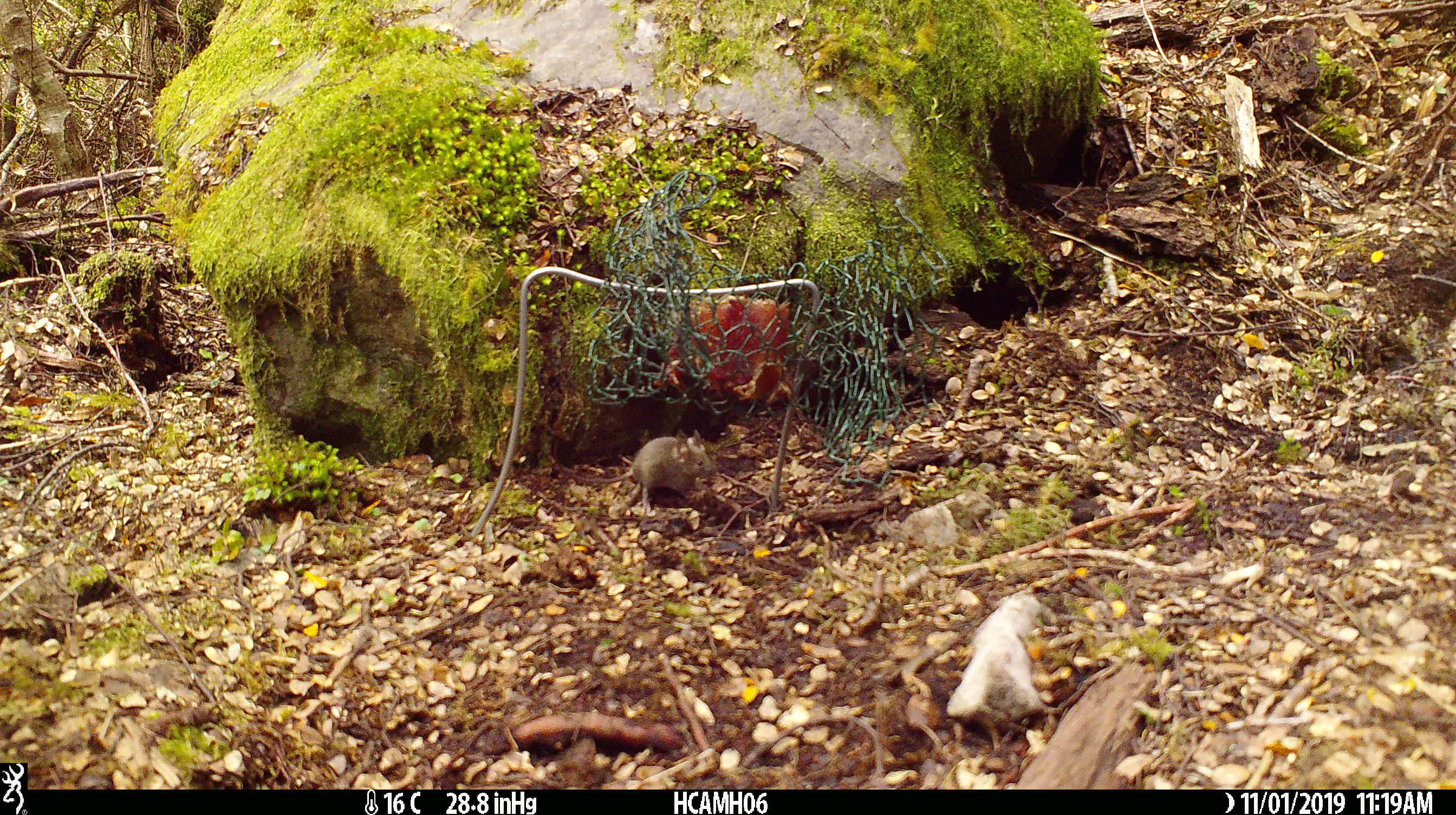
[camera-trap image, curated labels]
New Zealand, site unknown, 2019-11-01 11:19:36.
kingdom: Animalia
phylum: Chordata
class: Mammalia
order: Rodentia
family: Muridae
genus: Mus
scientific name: Mus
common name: mouse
Mouse (Mus).